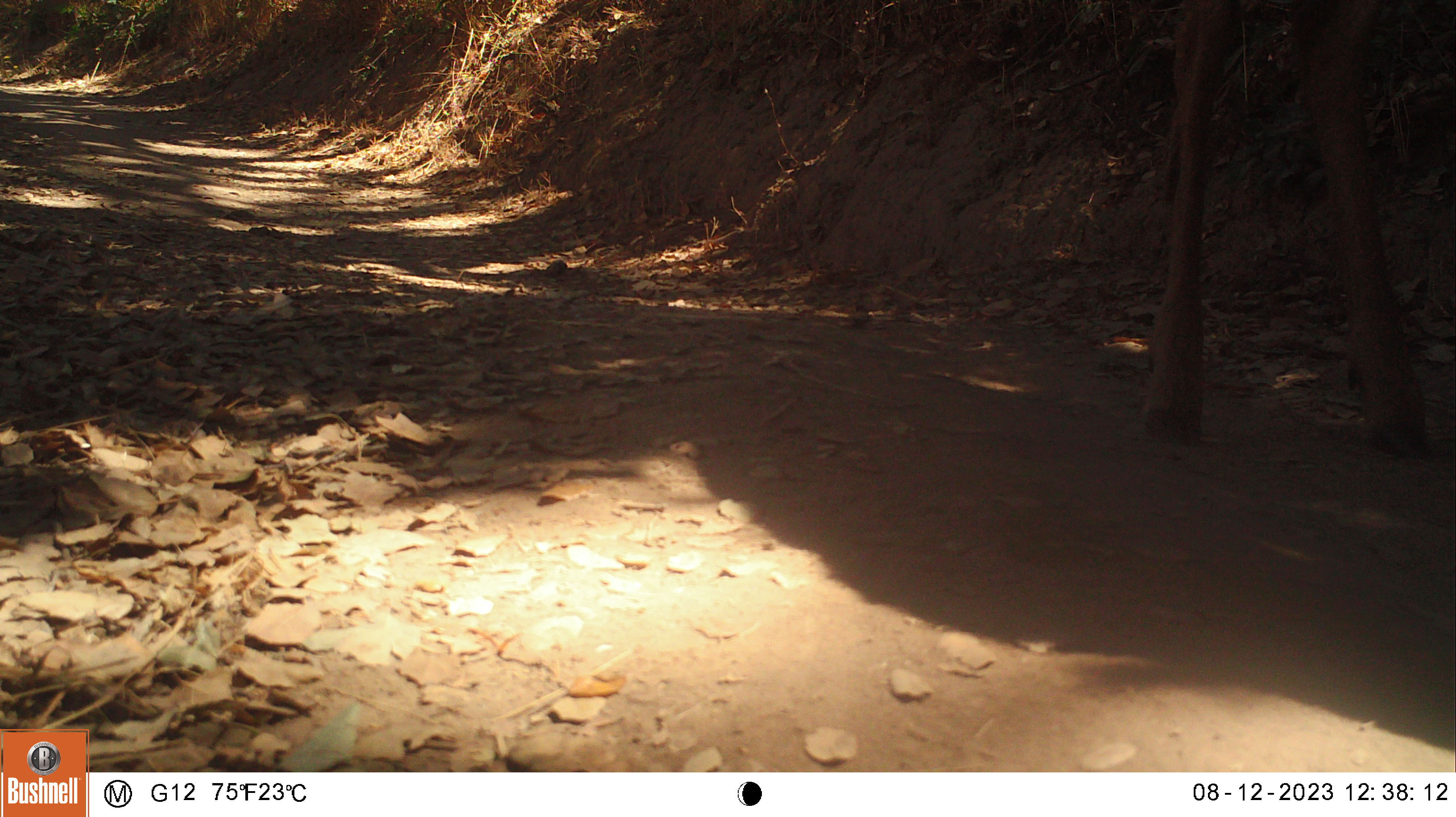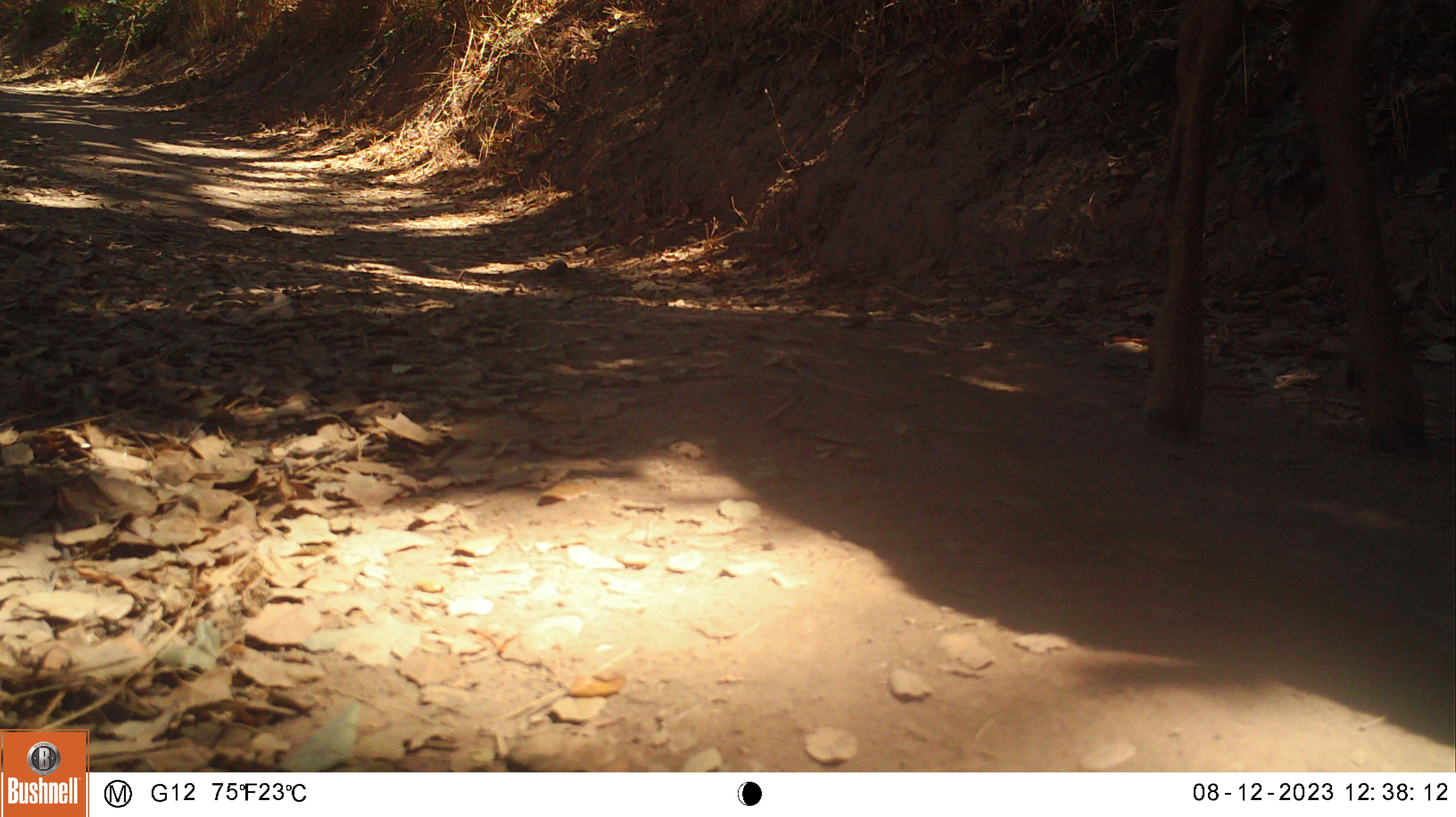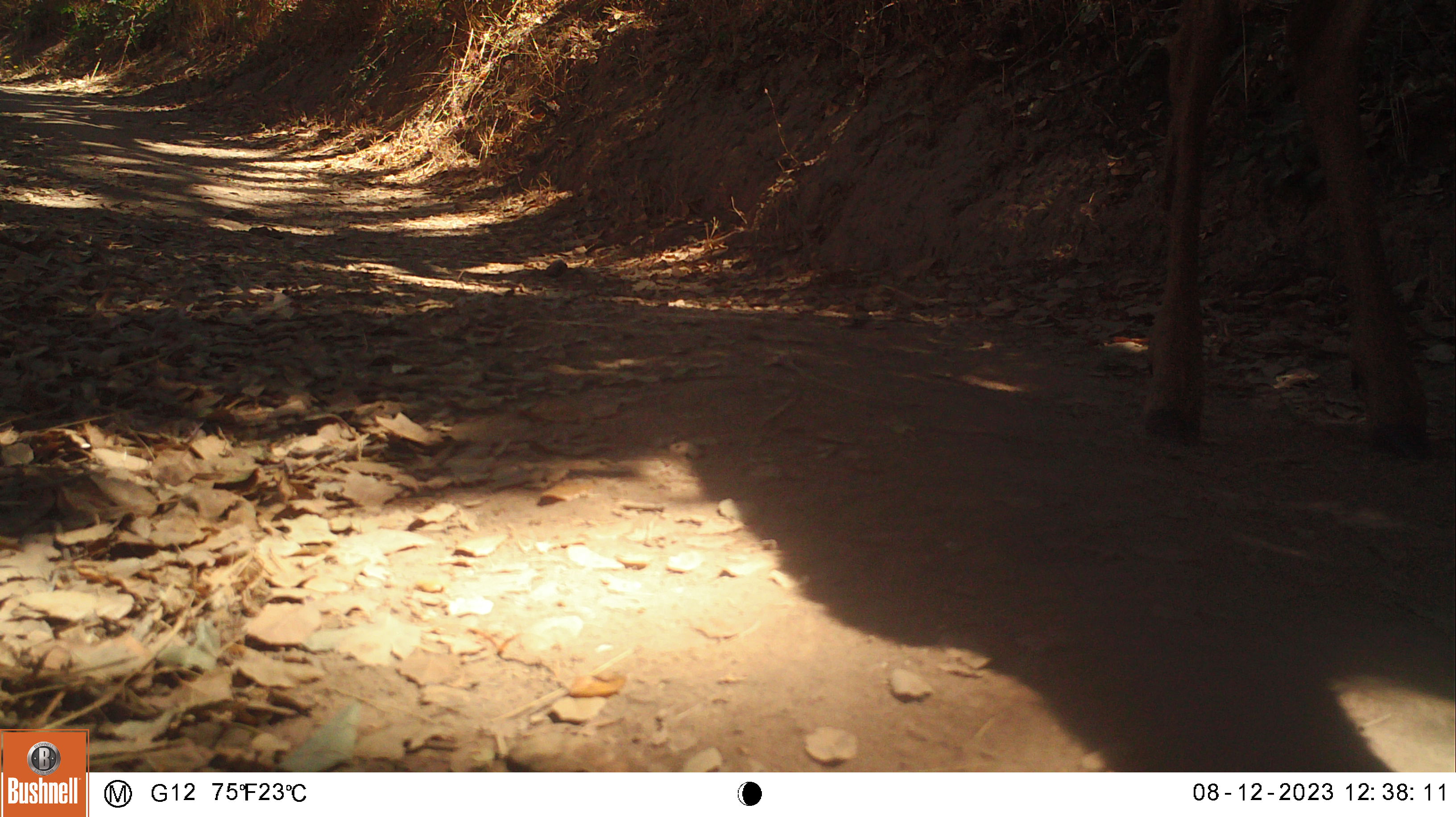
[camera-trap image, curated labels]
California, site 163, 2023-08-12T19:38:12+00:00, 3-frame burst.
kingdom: Animalia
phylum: Chordata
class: Mammalia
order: Artiodactyla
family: Cervidae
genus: Odocoileus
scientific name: Odocoileus hemionus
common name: mule deer